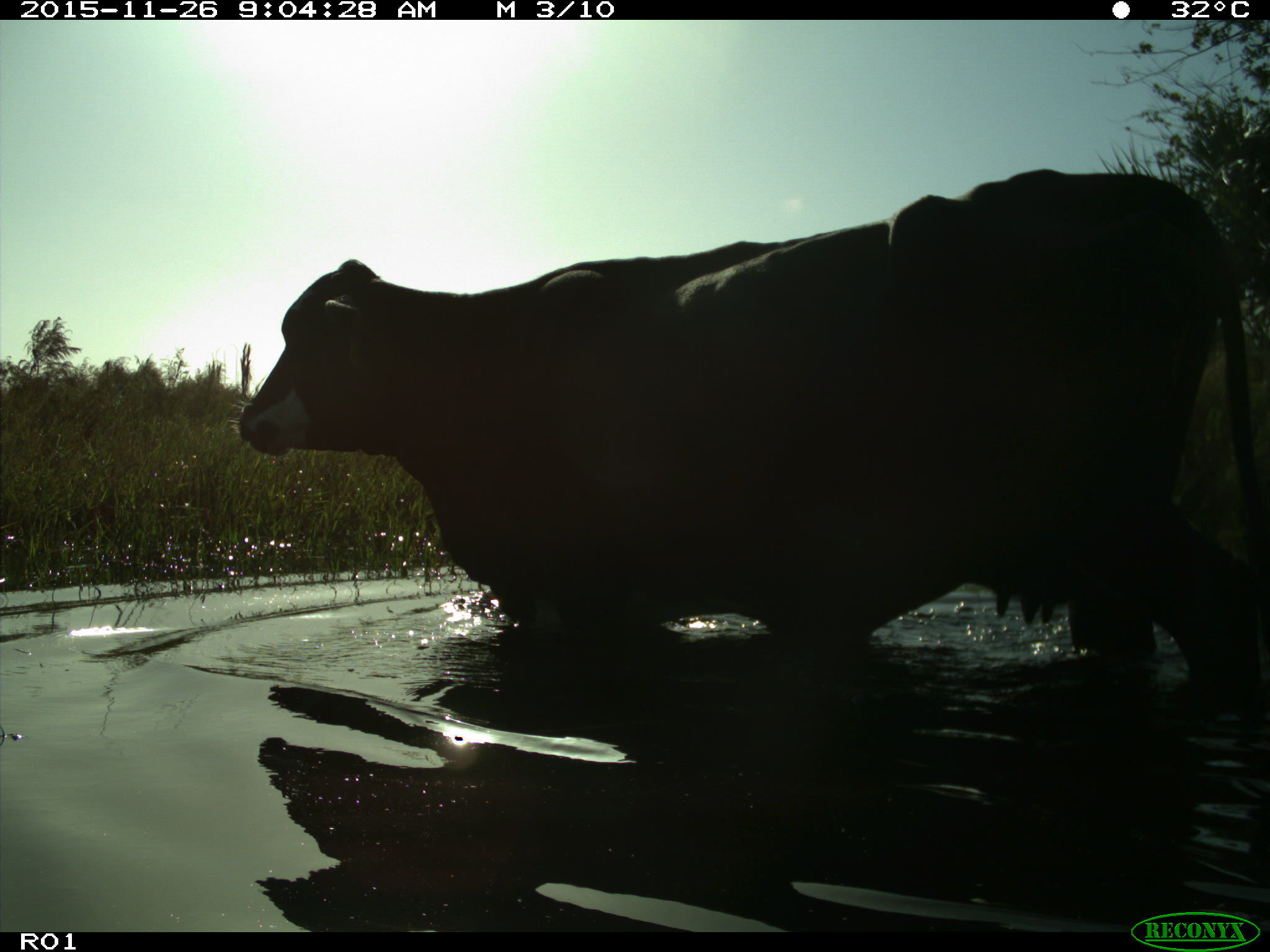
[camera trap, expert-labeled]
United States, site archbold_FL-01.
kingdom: Animalia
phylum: Chordata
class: Mammalia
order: Artiodactyla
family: Bovidae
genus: Bos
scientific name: Bos taurus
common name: domestic cow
Bos taurus (domestic cow).